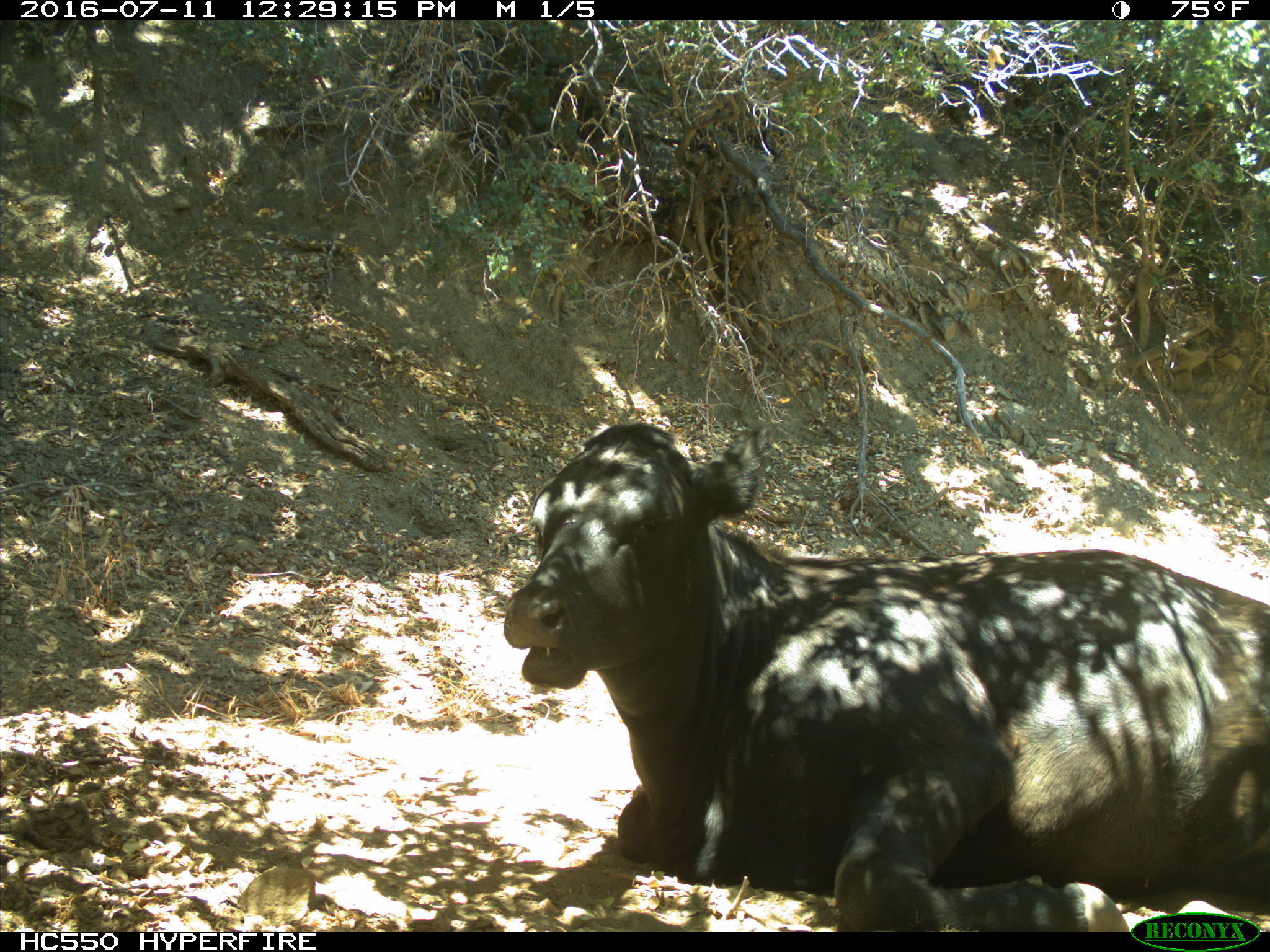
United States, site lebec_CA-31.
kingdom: Animalia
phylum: Chordata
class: Mammalia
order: Artiodactyla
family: Bovidae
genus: Bos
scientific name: Bos taurus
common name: domestic cow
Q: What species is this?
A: Bos taurus (domestic cow).